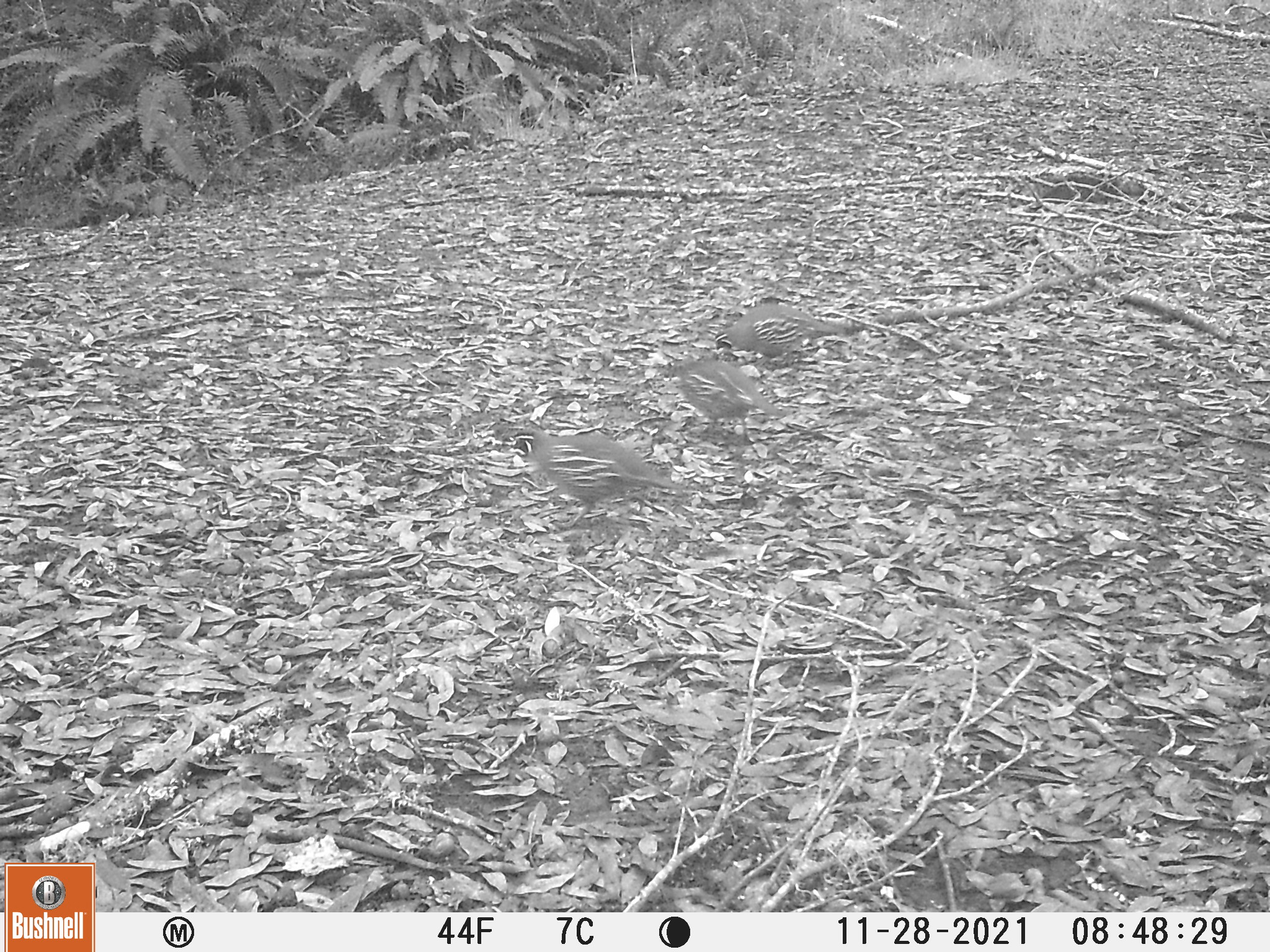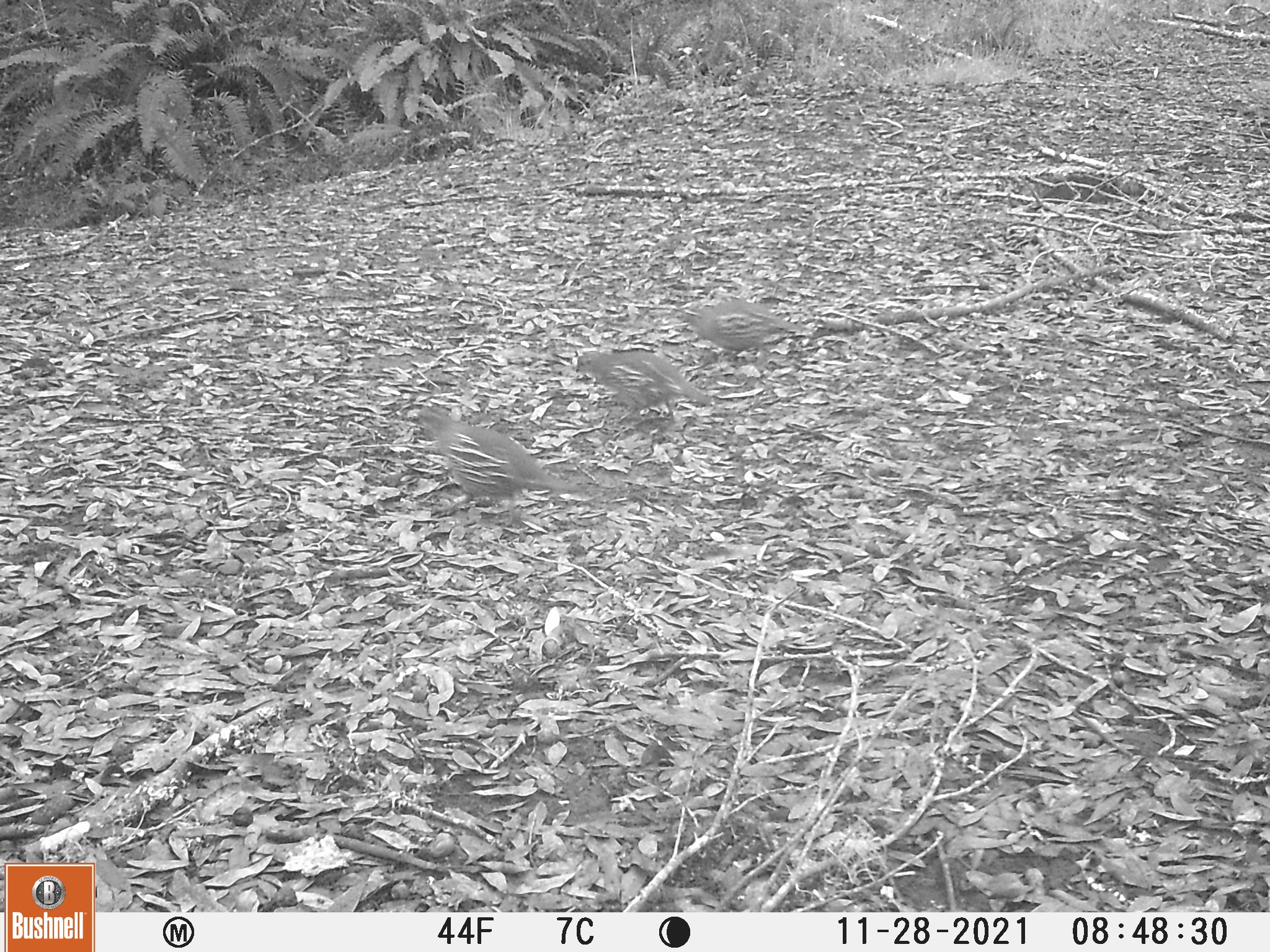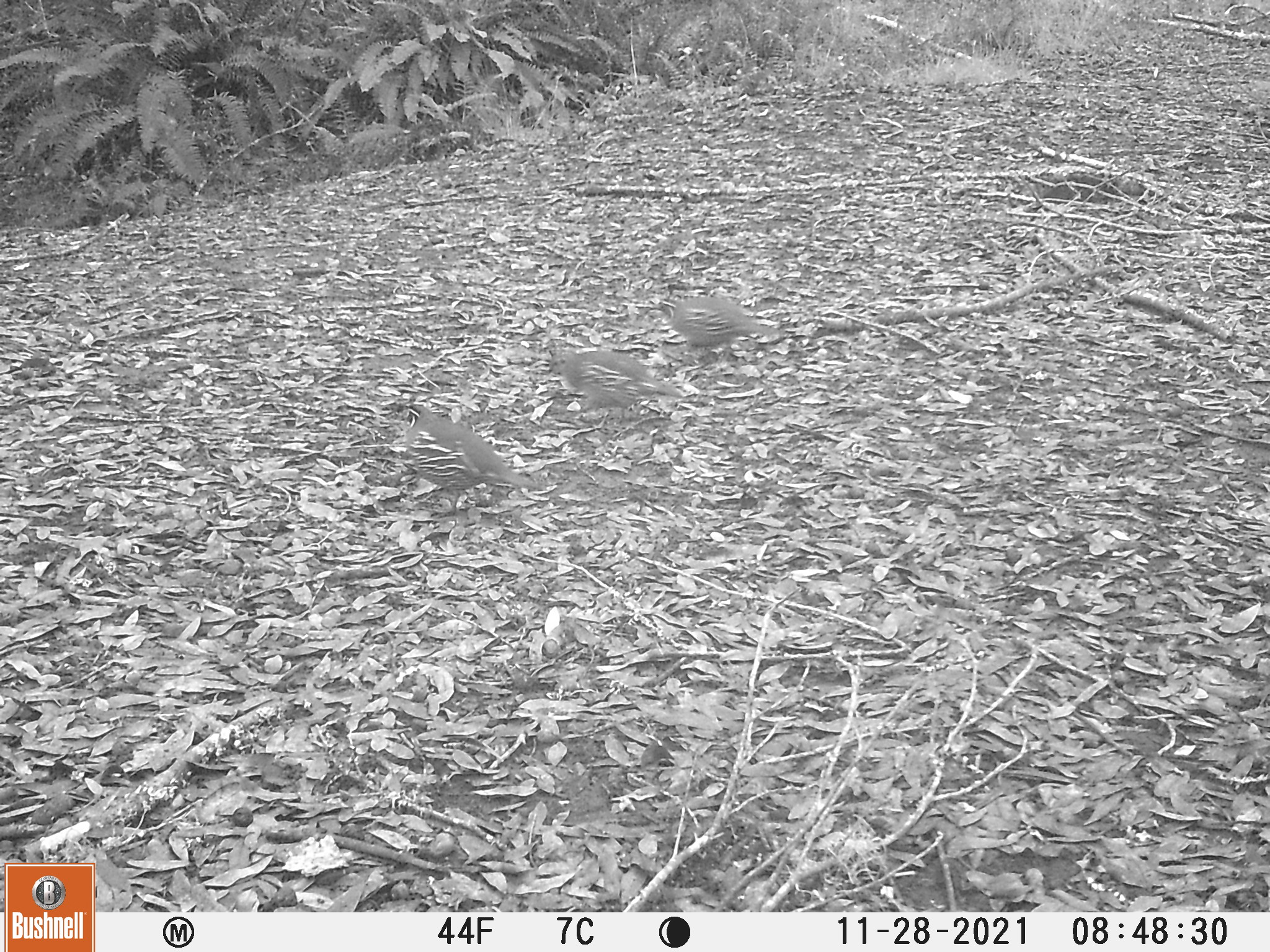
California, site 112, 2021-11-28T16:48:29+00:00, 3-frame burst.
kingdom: Animalia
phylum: Chordata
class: Aves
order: Galliformes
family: Odontophoridae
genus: Callipepla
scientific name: Callipepla californica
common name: california quail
California quail (Callipepla californica).